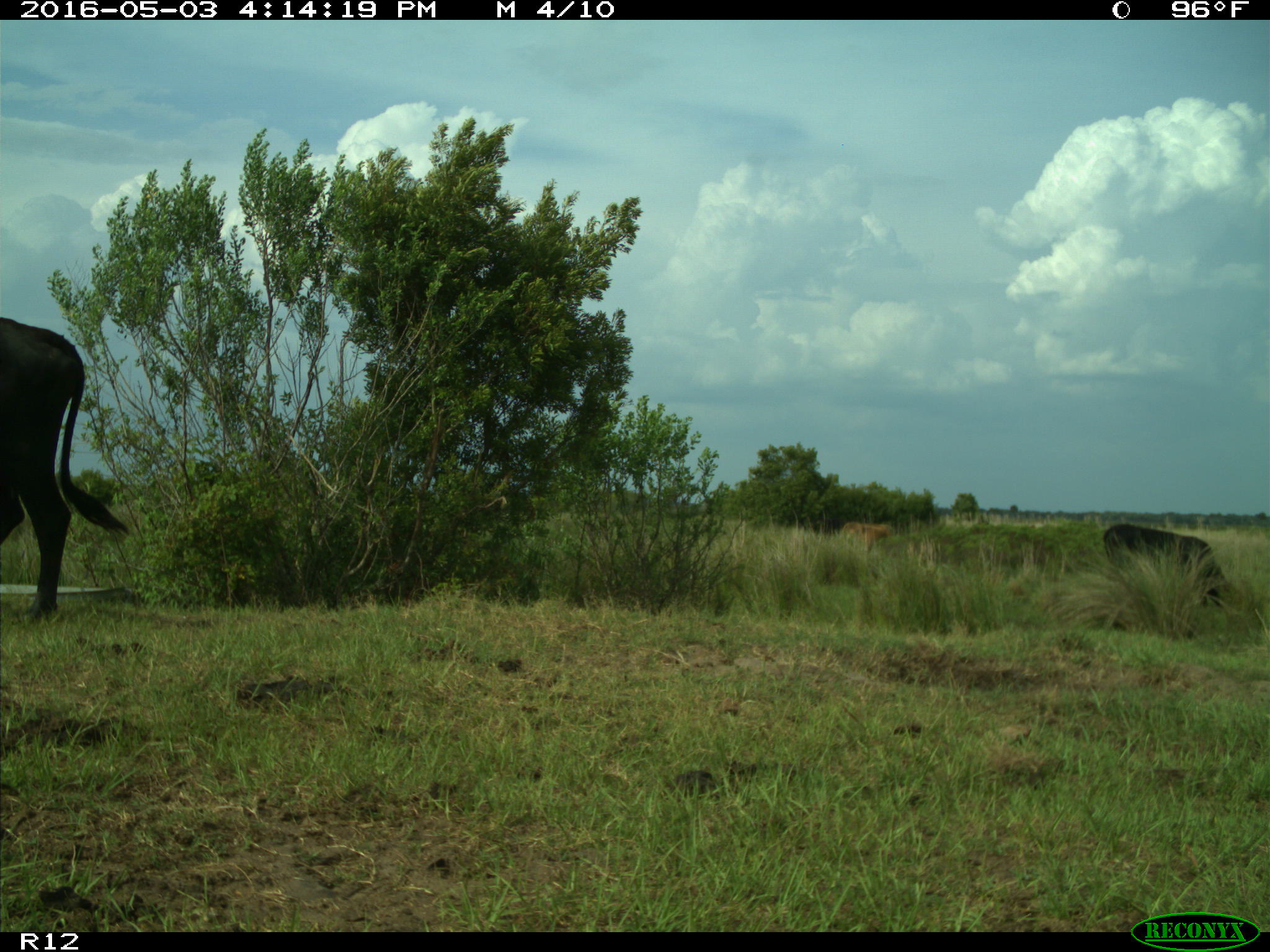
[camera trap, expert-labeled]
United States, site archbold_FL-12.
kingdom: Animalia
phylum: Chordata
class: Mammalia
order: Artiodactyla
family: Bovidae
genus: Bos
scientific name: Bos taurus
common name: domestic cow